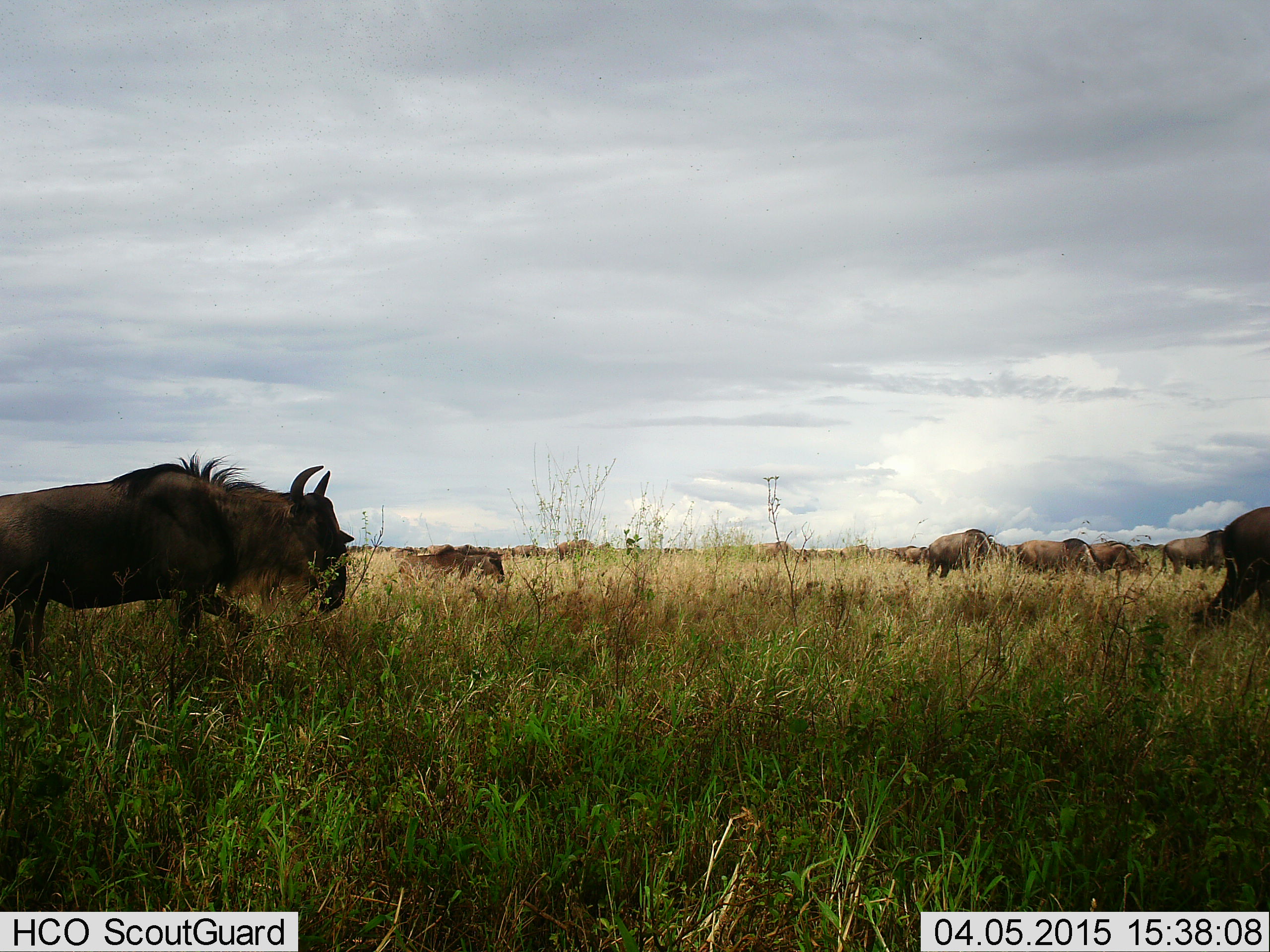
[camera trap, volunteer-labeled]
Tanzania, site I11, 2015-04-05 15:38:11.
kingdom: Animalia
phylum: Chordata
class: Mammalia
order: Artiodactyla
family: Bovidae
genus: Connochaetes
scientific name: Connochaetes taurinus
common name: blue wildebeest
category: wildebeest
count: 11-50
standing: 20%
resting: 0%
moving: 90%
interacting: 0%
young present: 10%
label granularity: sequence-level